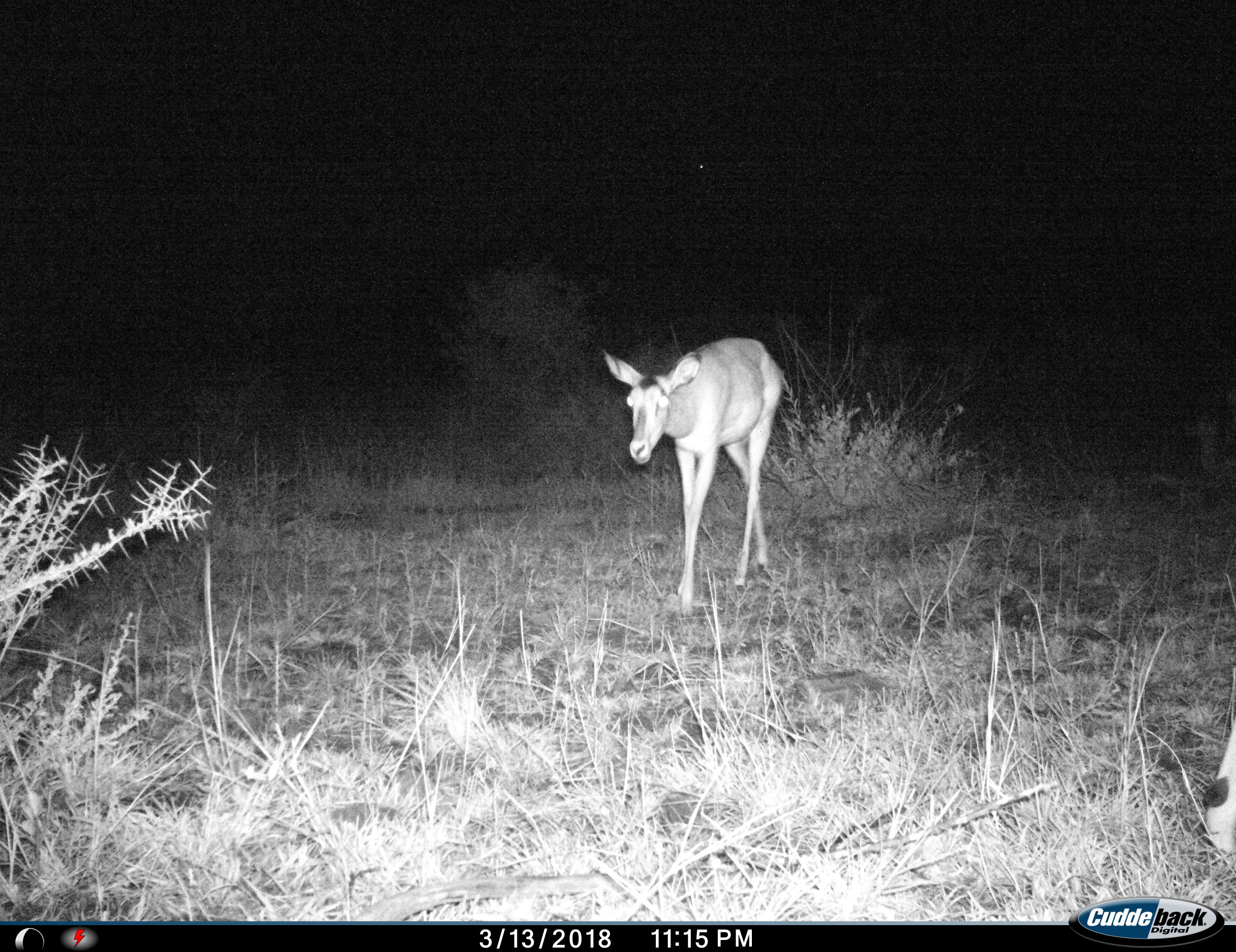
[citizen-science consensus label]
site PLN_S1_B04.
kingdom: Animalia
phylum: Chordata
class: Mammalia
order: Artiodactyla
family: Bovidae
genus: Aepyceros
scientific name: Aepyceros melampus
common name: impala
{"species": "impala (Aepyceros melampus)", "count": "1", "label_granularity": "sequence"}